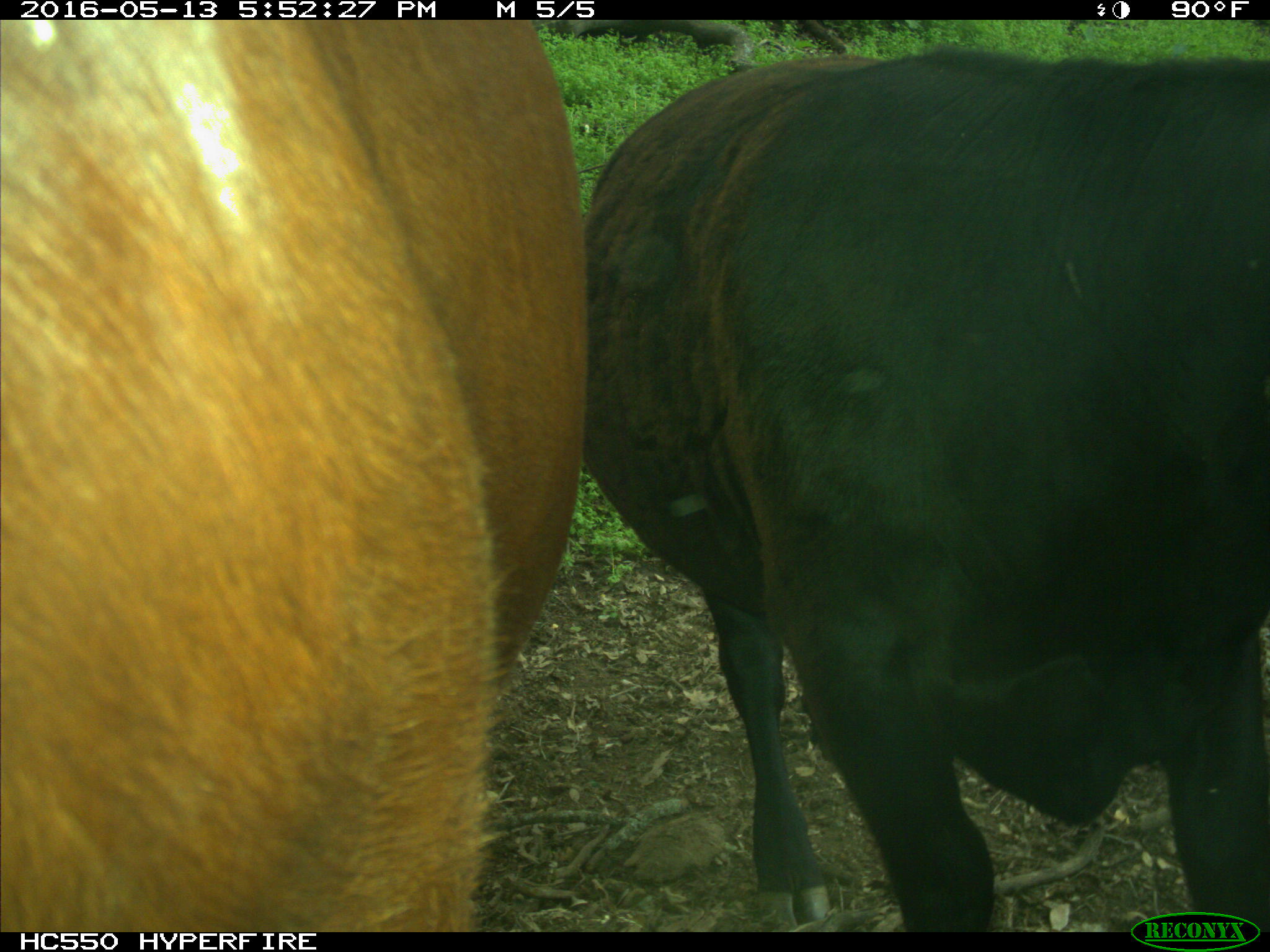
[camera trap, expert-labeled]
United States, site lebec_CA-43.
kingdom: Animalia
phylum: Chordata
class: Mammalia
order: Artiodactyla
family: Bovidae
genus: Bos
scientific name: Bos taurus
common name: domestic cow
Bos taurus (domestic cow).